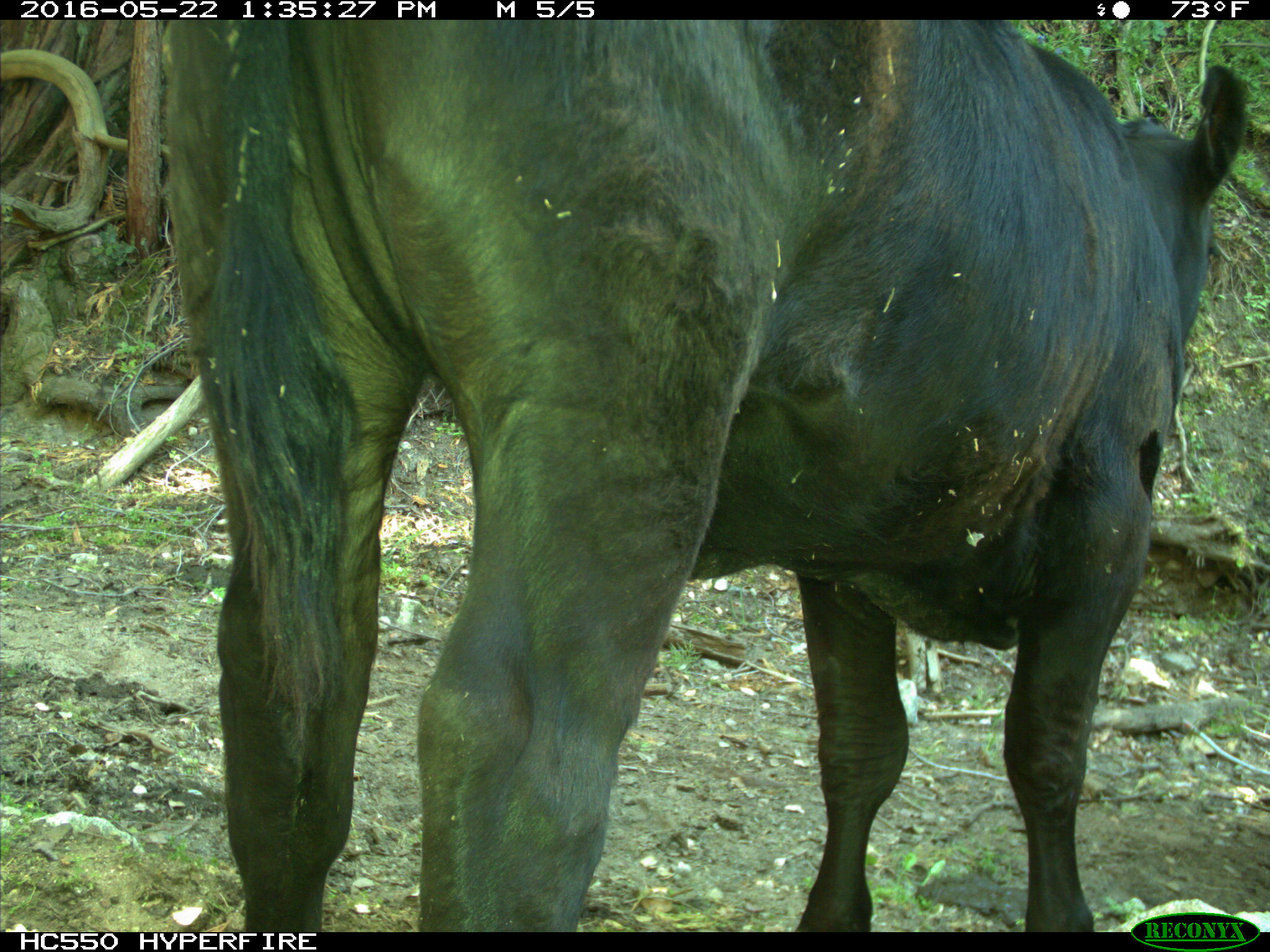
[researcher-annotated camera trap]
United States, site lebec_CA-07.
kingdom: Animalia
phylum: Chordata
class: Mammalia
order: Artiodactyla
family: Bovidae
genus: Bos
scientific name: Bos taurus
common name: domestic cow